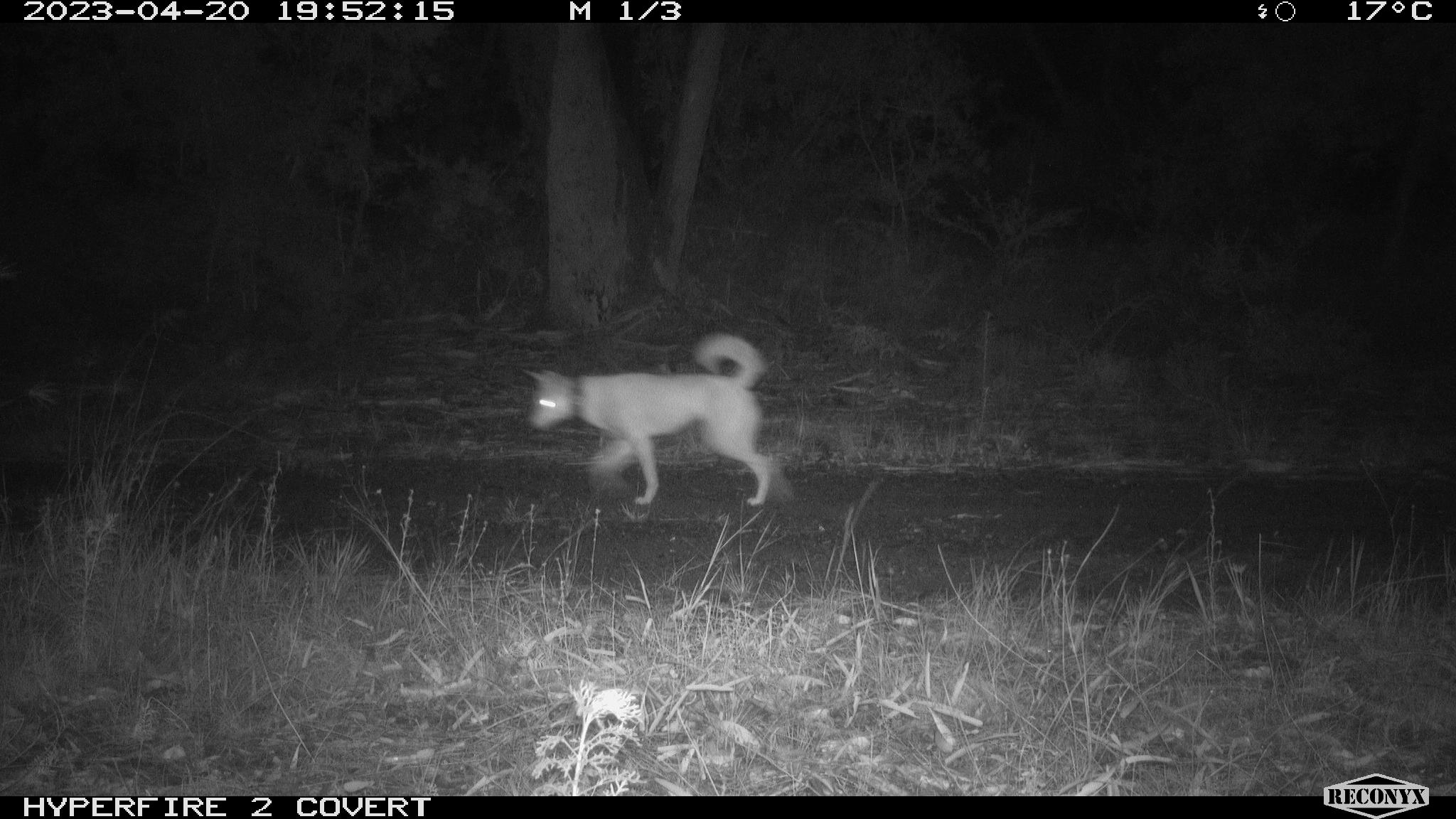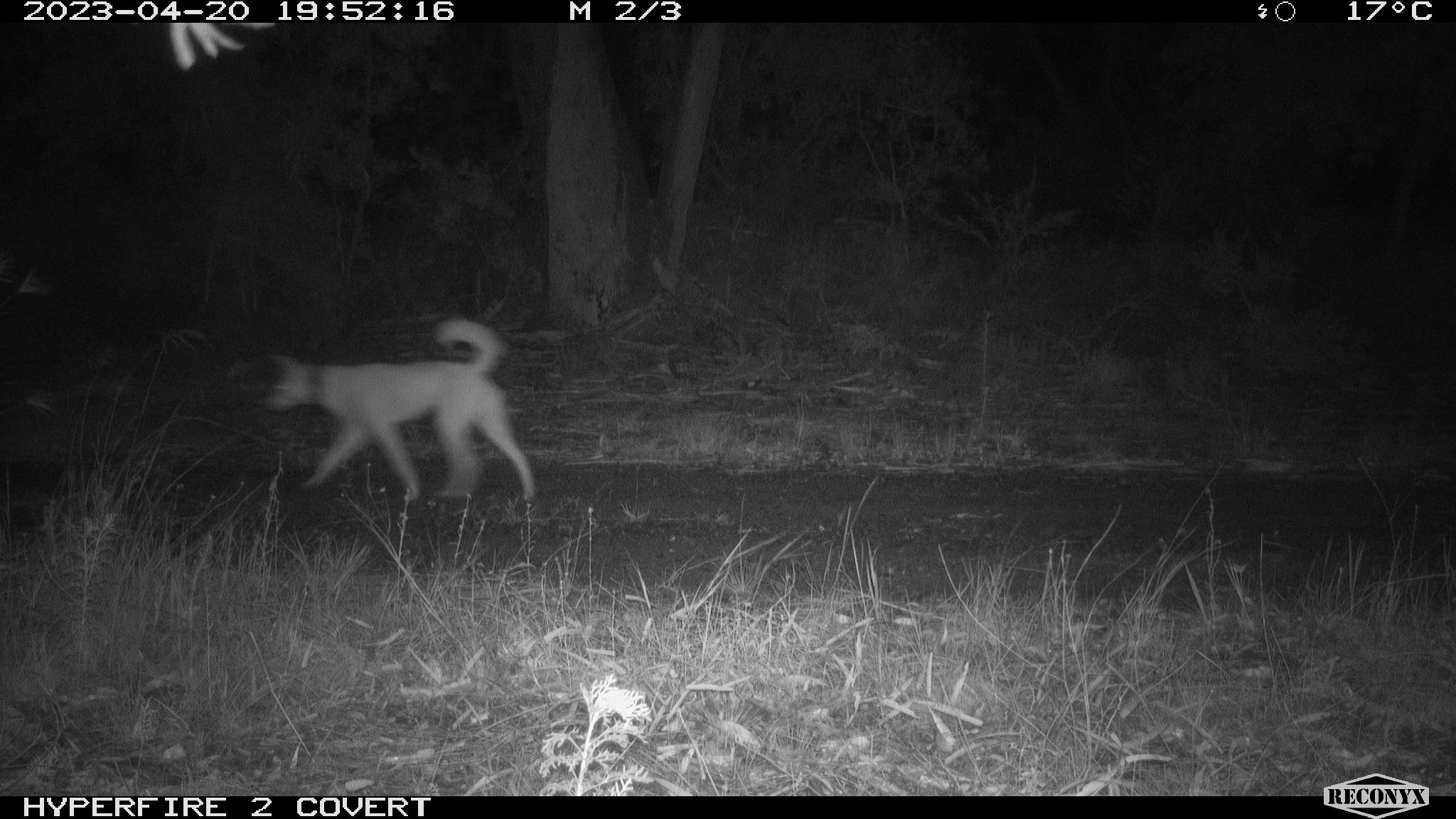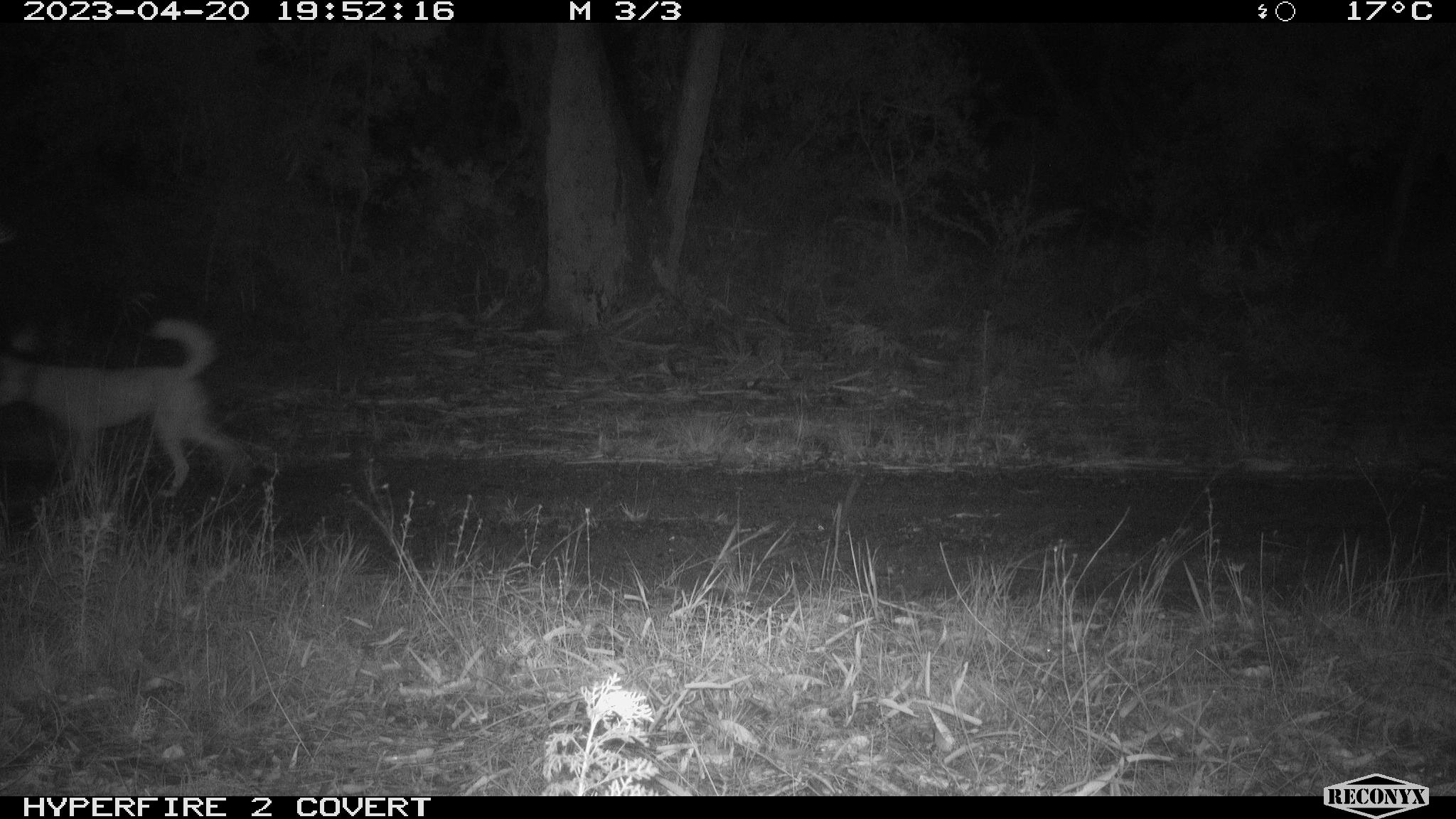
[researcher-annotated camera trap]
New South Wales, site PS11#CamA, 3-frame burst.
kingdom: Animalia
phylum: Chordata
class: Mammalia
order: Carnivora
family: Canidae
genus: Canis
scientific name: Canis familiaris dingo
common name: dingo